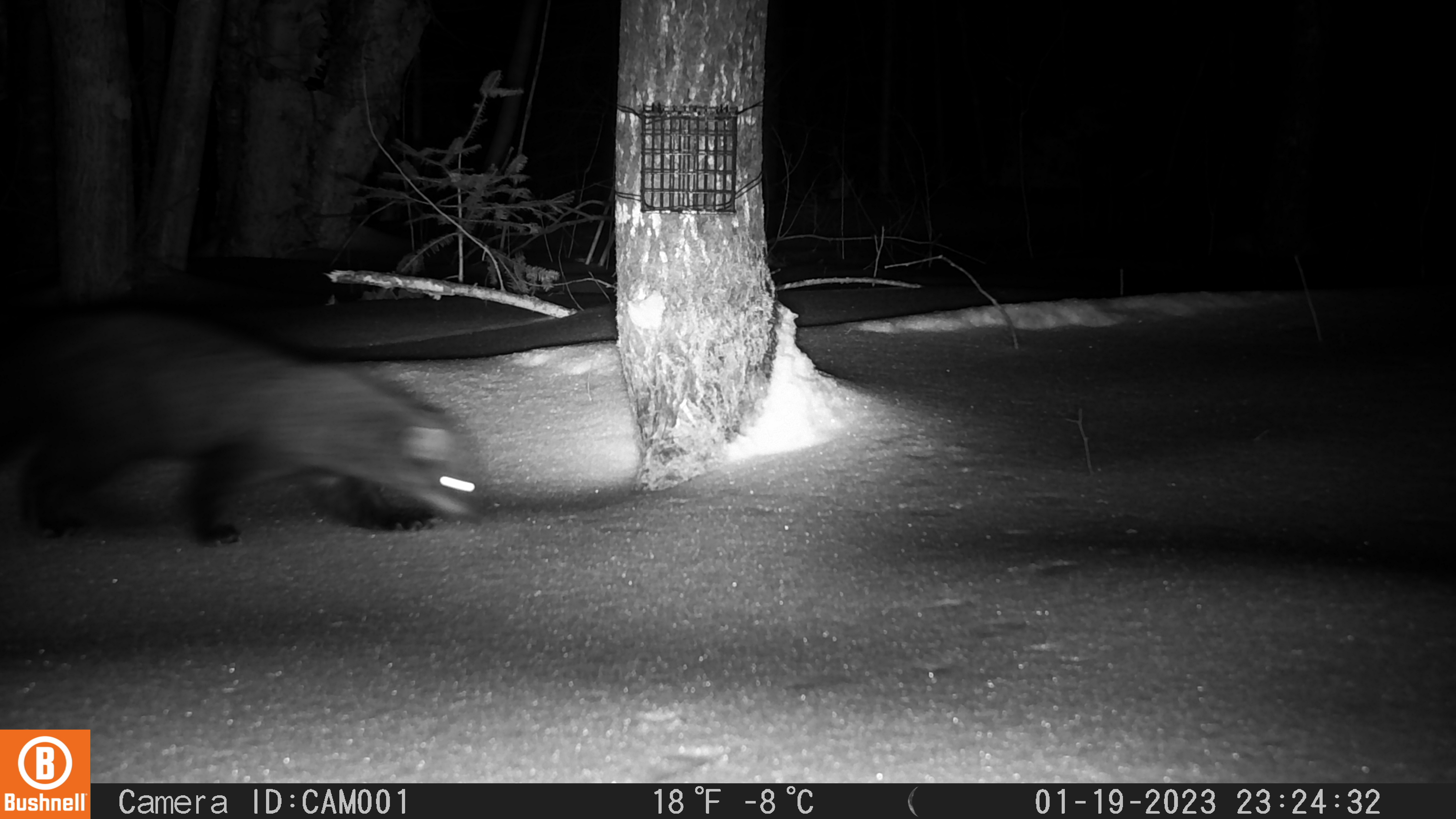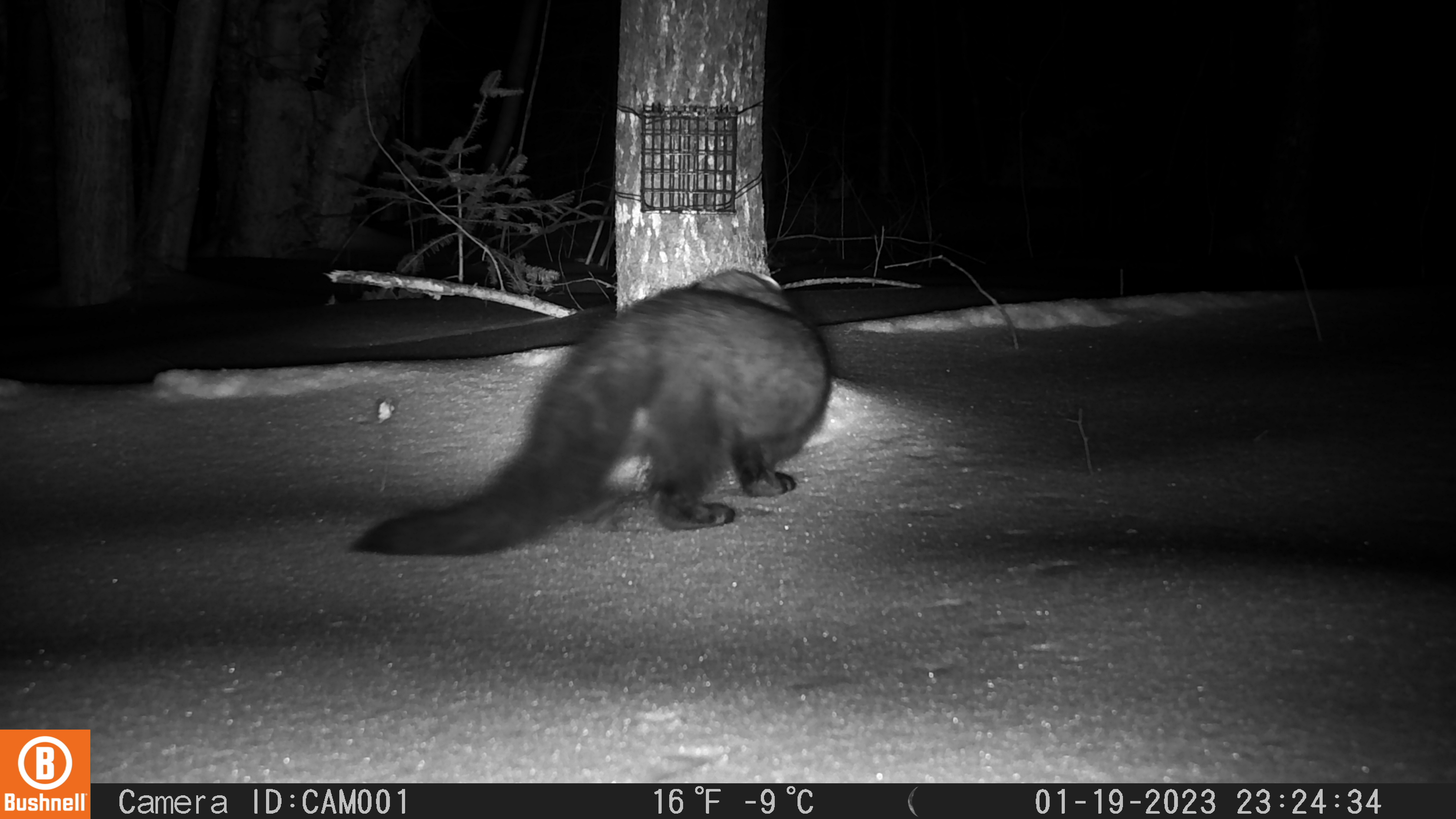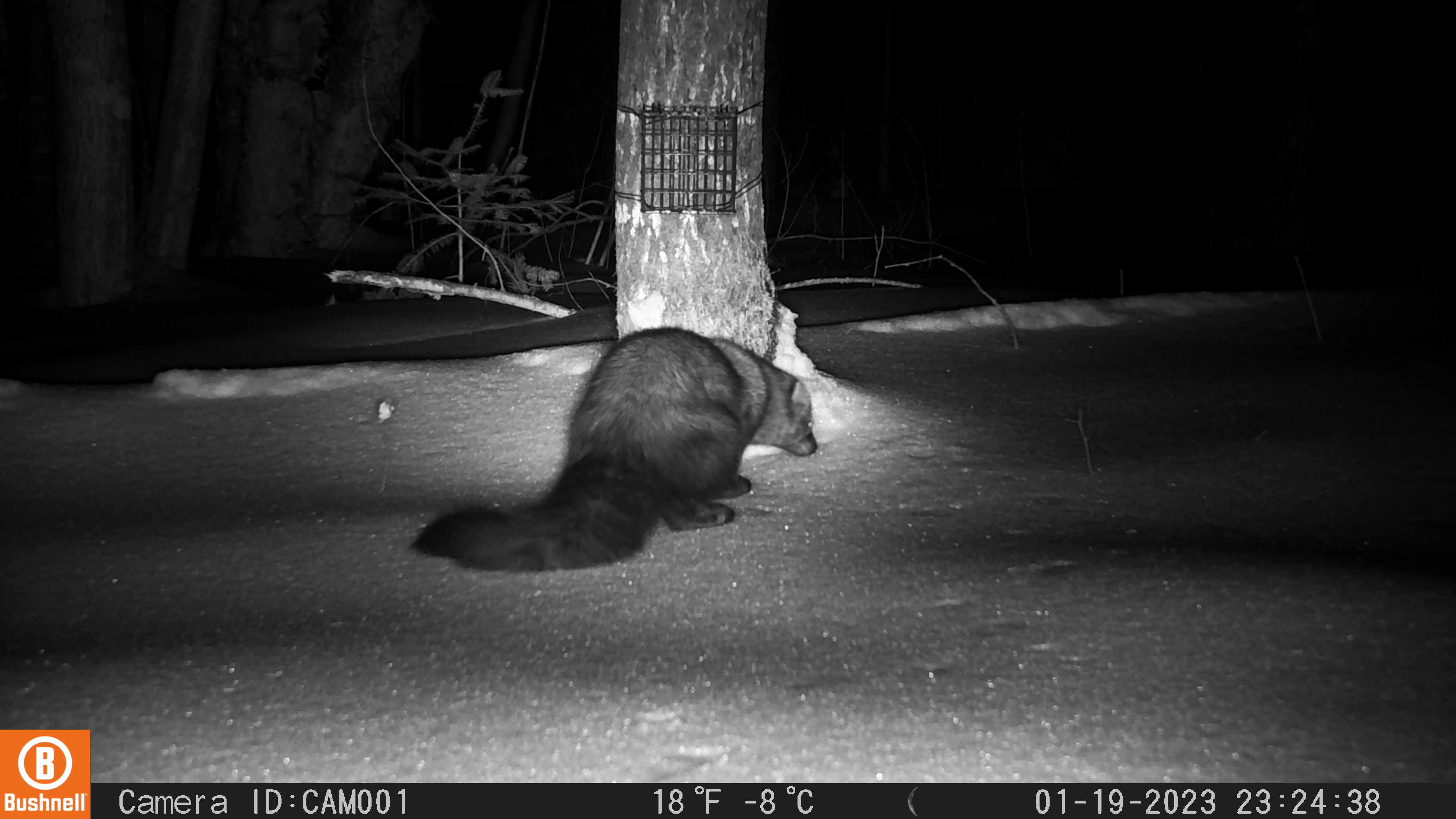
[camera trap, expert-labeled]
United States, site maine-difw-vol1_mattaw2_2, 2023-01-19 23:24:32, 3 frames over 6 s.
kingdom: Animalia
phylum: Chordata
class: Mammalia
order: Carnivora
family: Mustelidae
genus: Pekania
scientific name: Pekania pennanti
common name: fisher